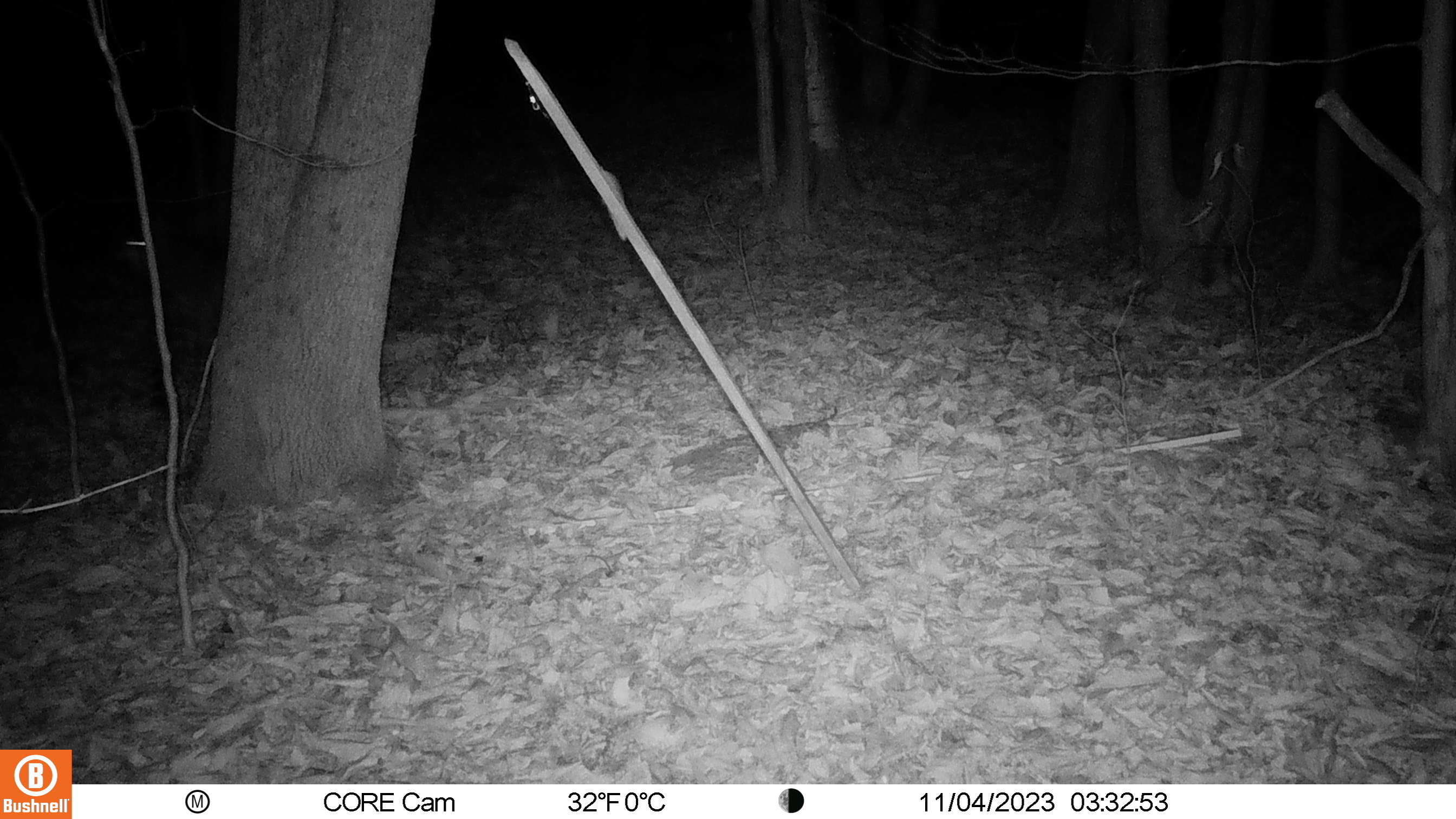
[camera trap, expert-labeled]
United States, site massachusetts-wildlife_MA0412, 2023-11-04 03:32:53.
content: unidentified animal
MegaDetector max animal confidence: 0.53